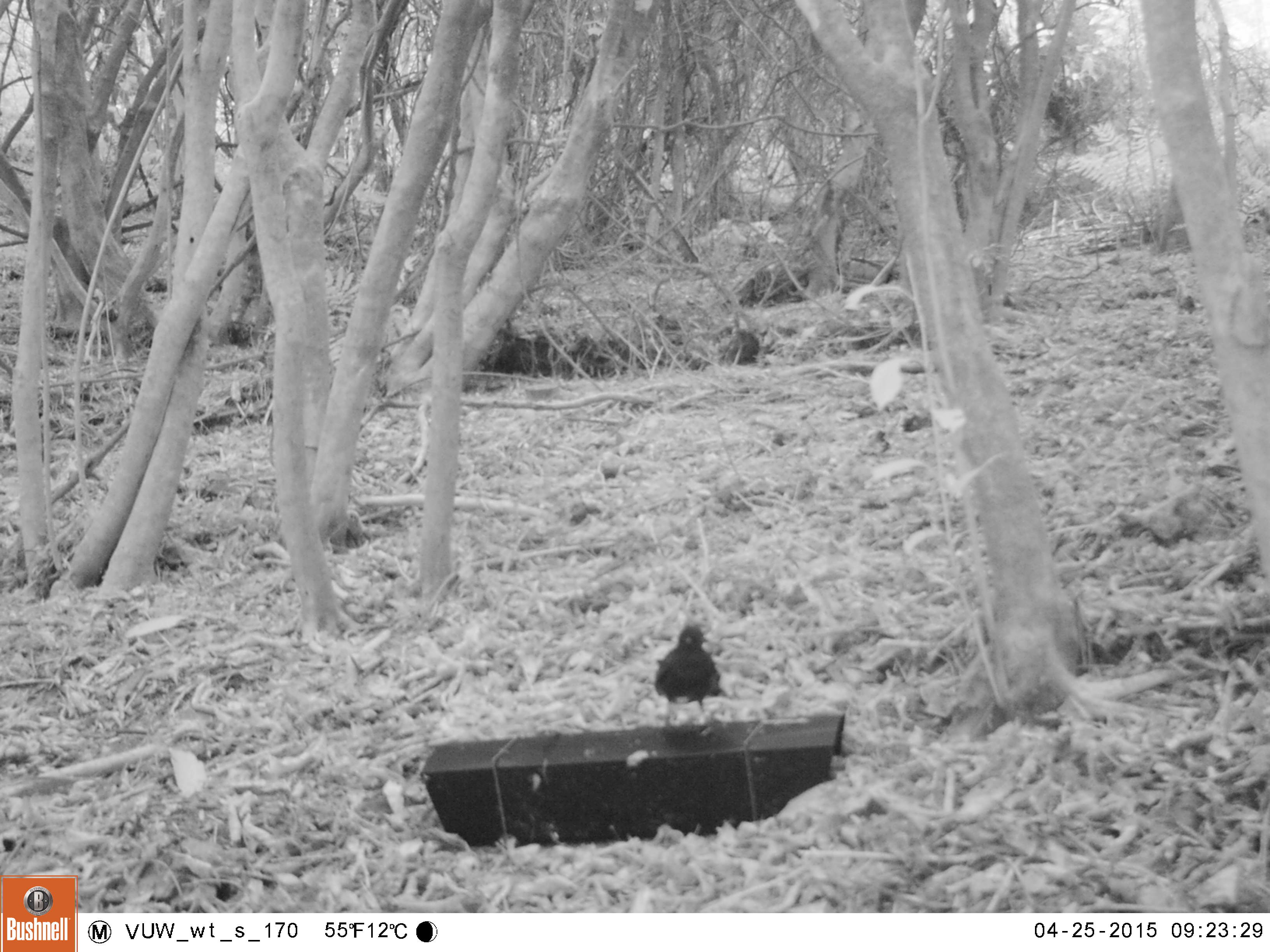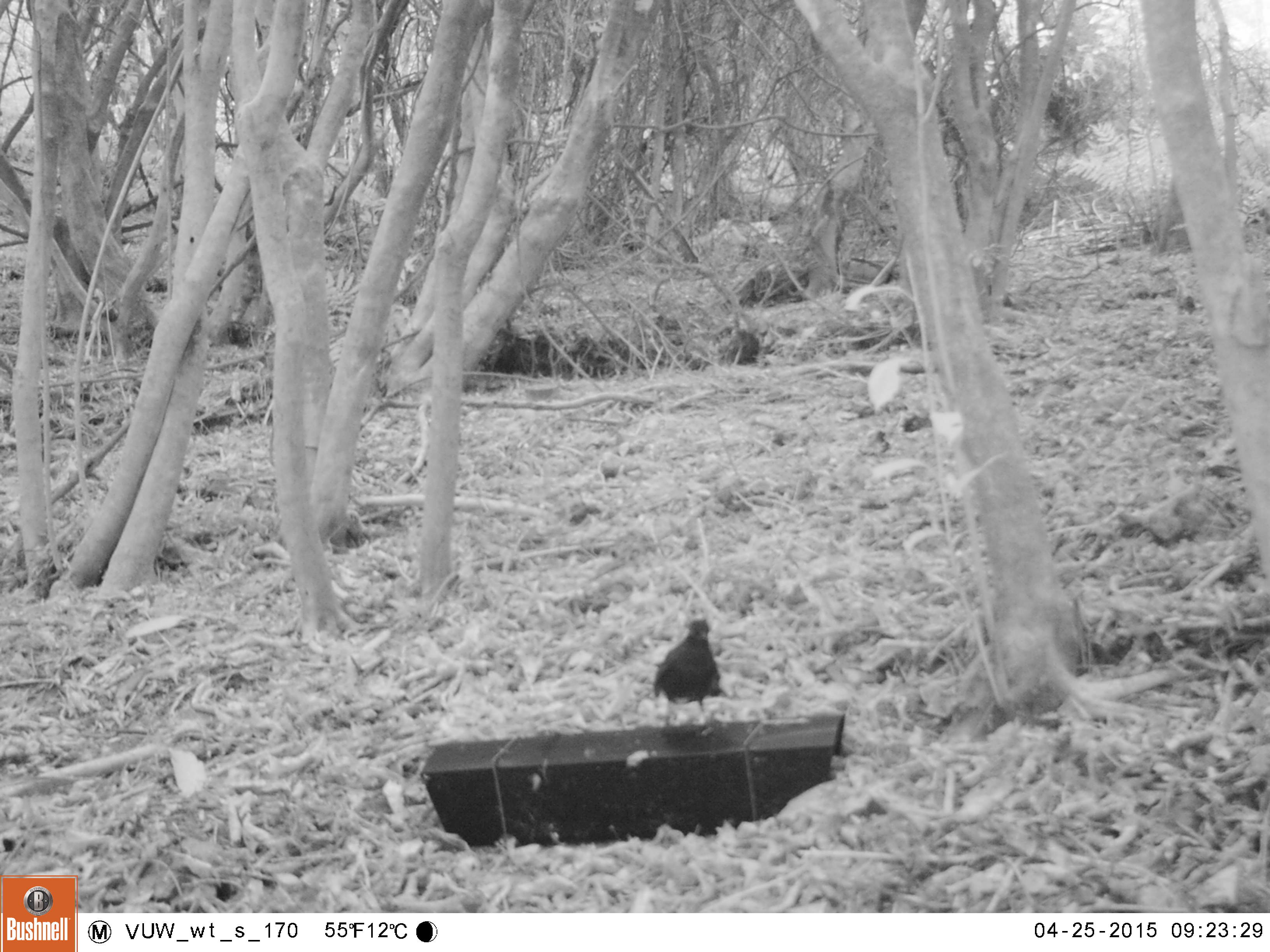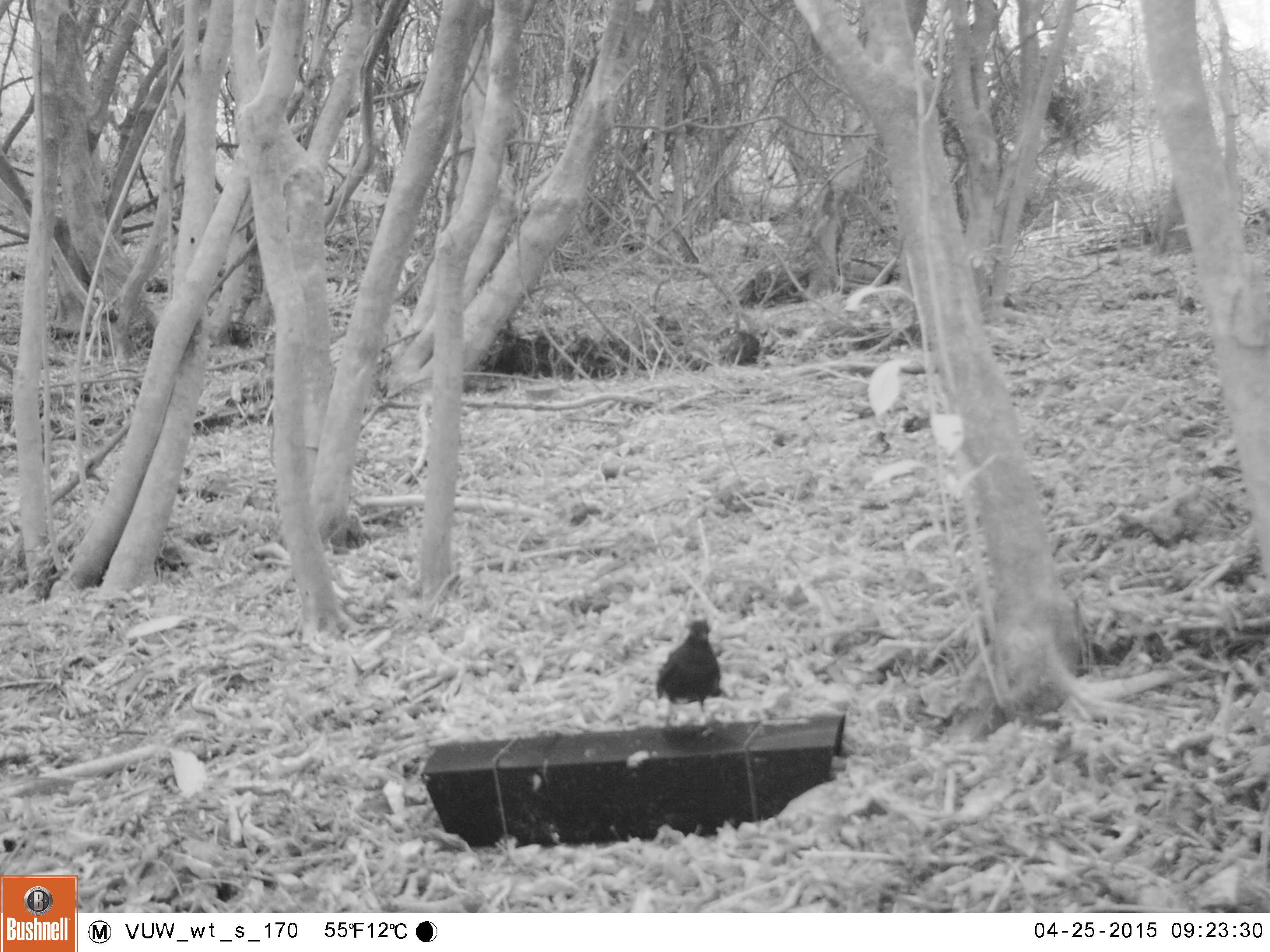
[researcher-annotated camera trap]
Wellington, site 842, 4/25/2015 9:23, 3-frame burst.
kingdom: Animalia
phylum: Chordata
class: Aves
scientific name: Aves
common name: bird